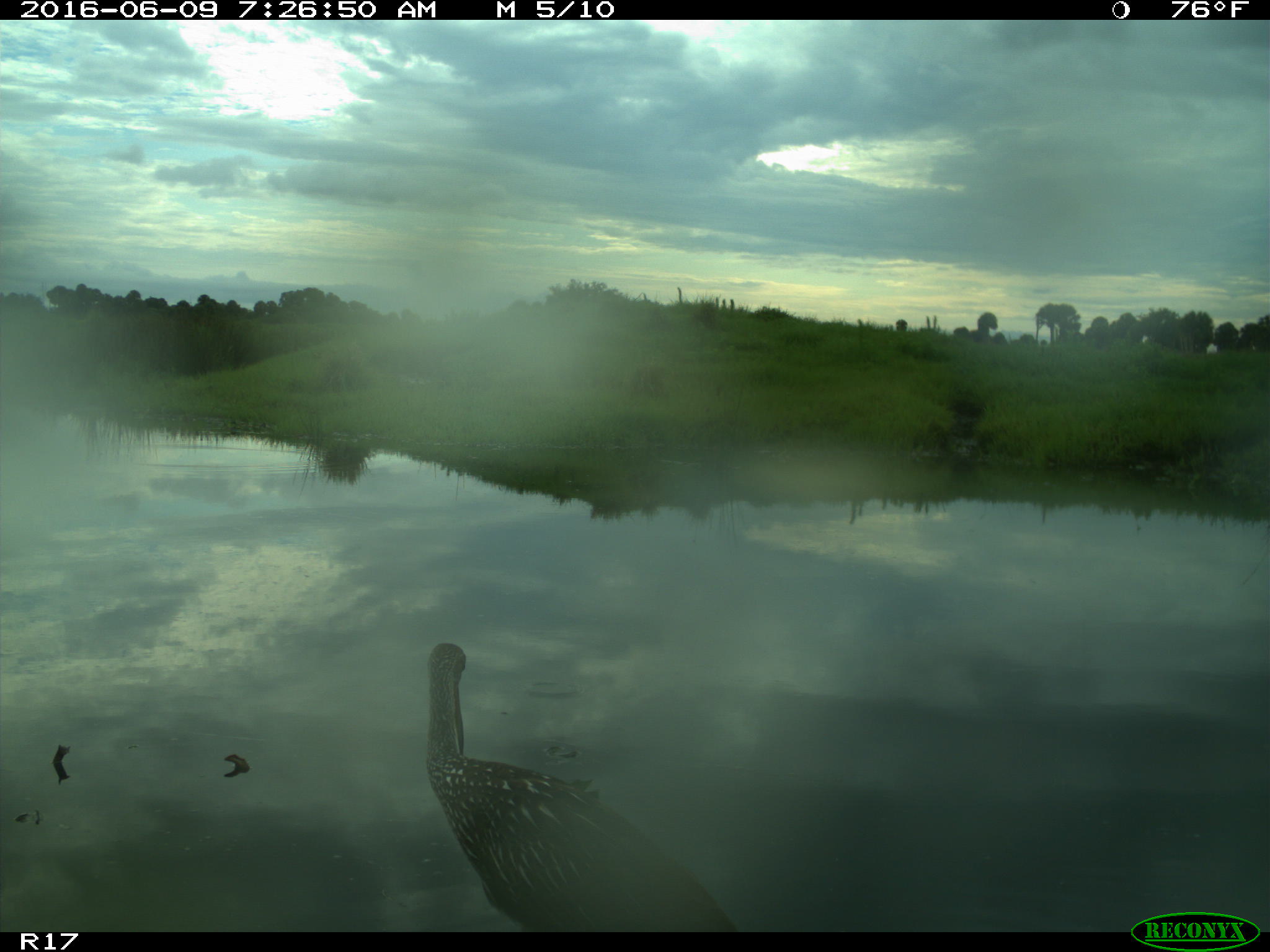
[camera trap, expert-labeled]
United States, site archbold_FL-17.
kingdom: Animalia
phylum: Chordata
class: Aves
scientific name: Aves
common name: birds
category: unidentified bird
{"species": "unidentified bird (birds) (Aves)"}